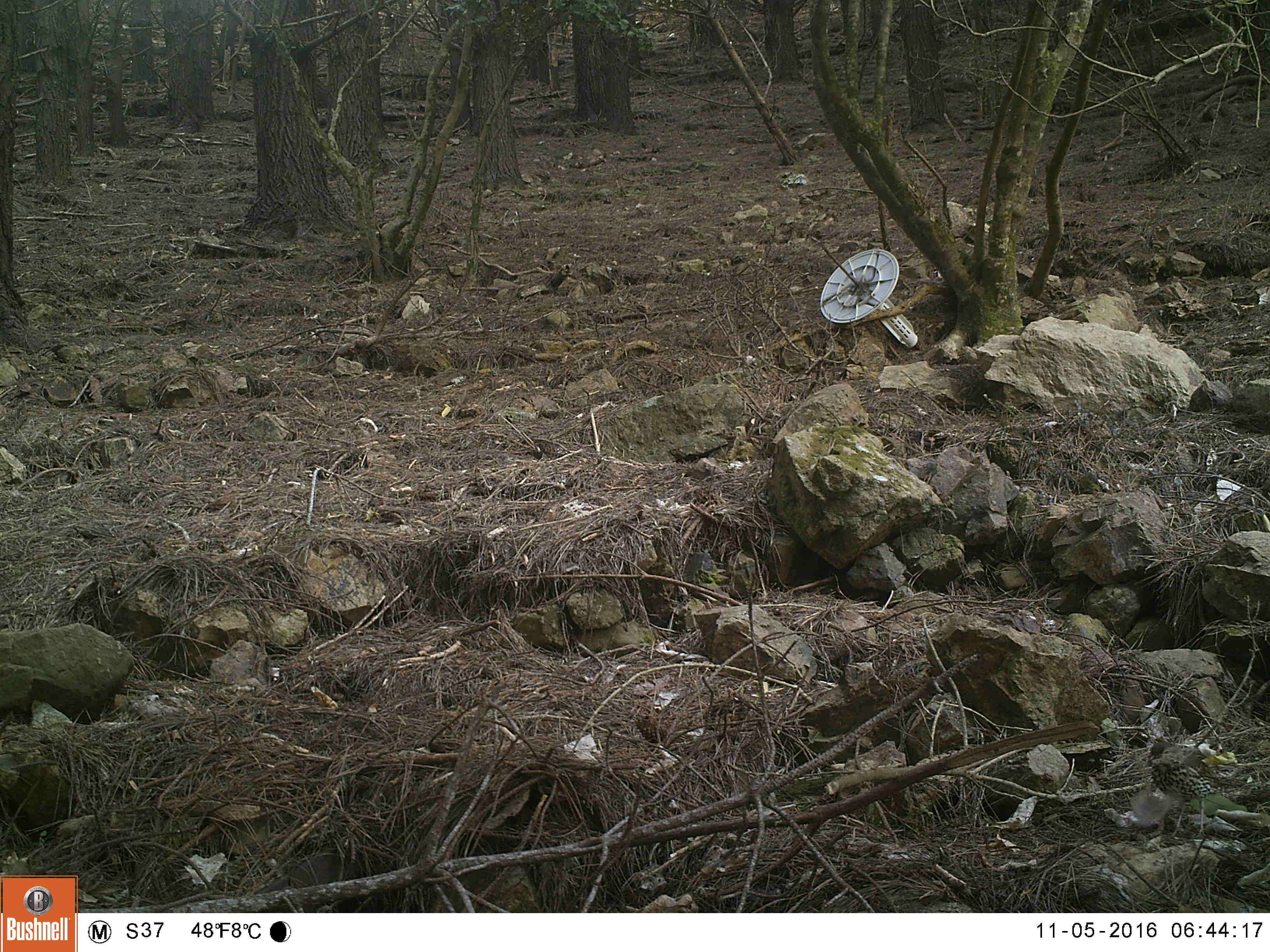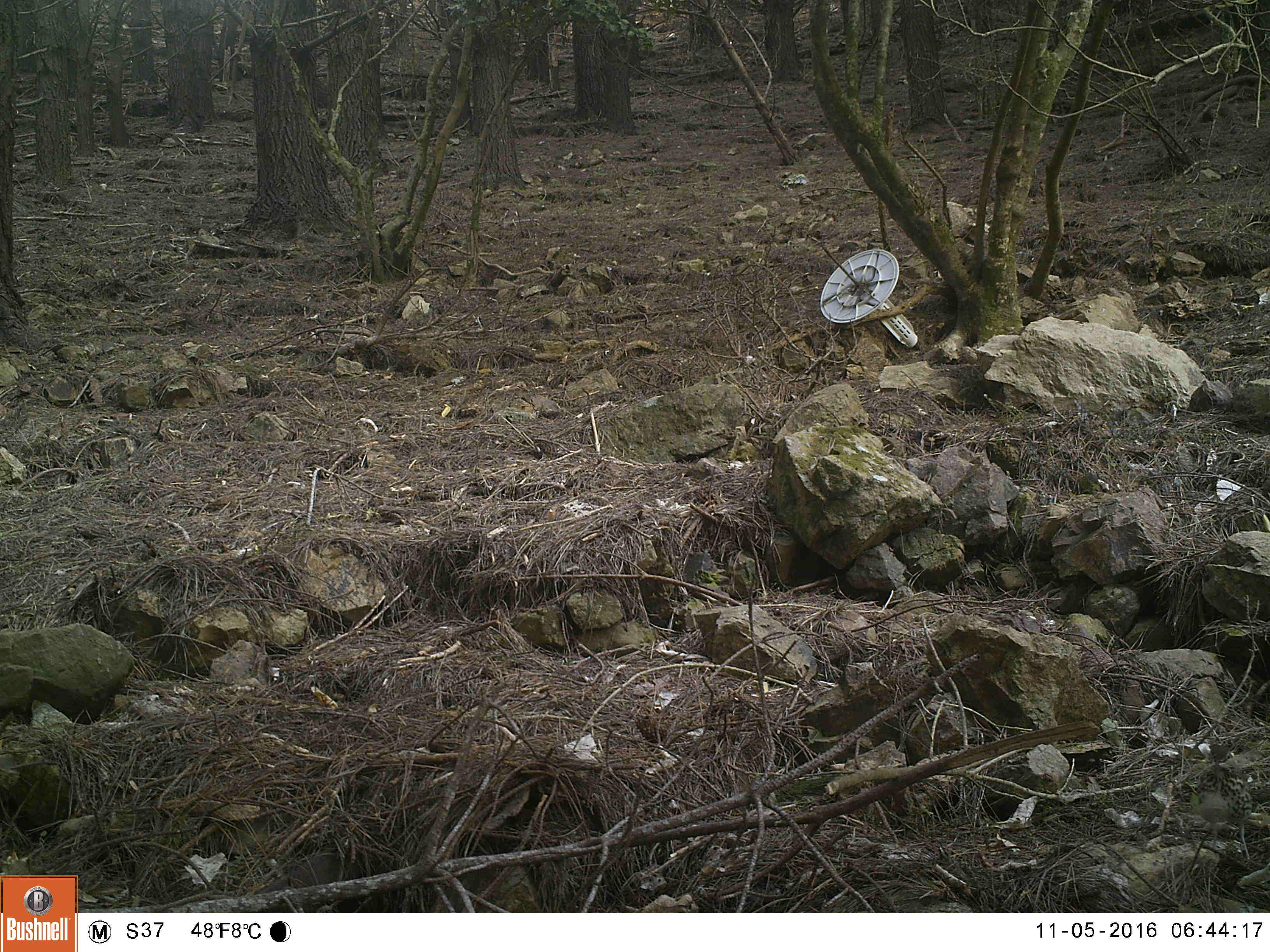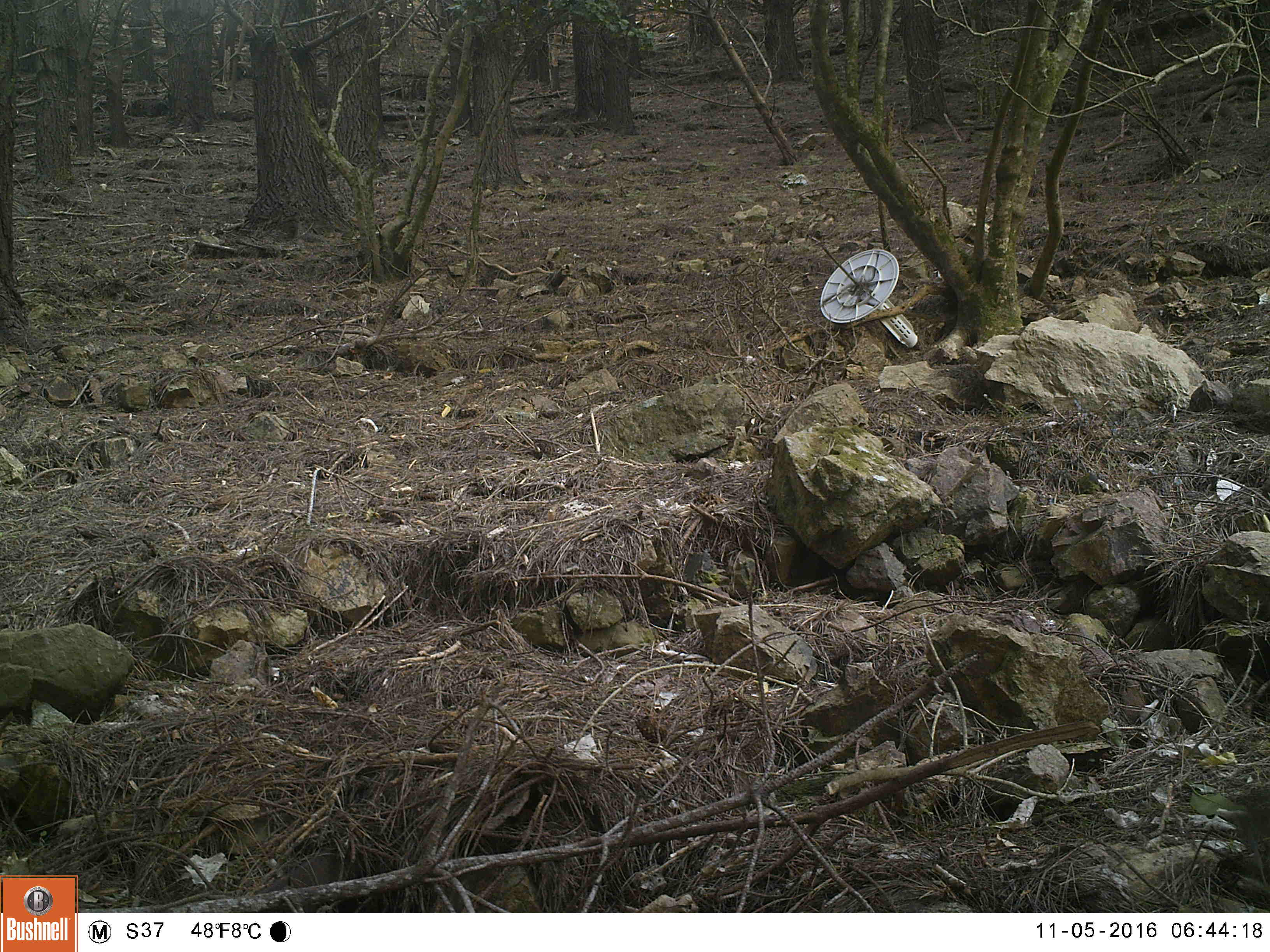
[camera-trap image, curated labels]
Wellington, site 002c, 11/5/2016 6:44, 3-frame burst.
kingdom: Animalia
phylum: Chordata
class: Aves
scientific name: Aves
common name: bird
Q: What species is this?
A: Bird (Aves).